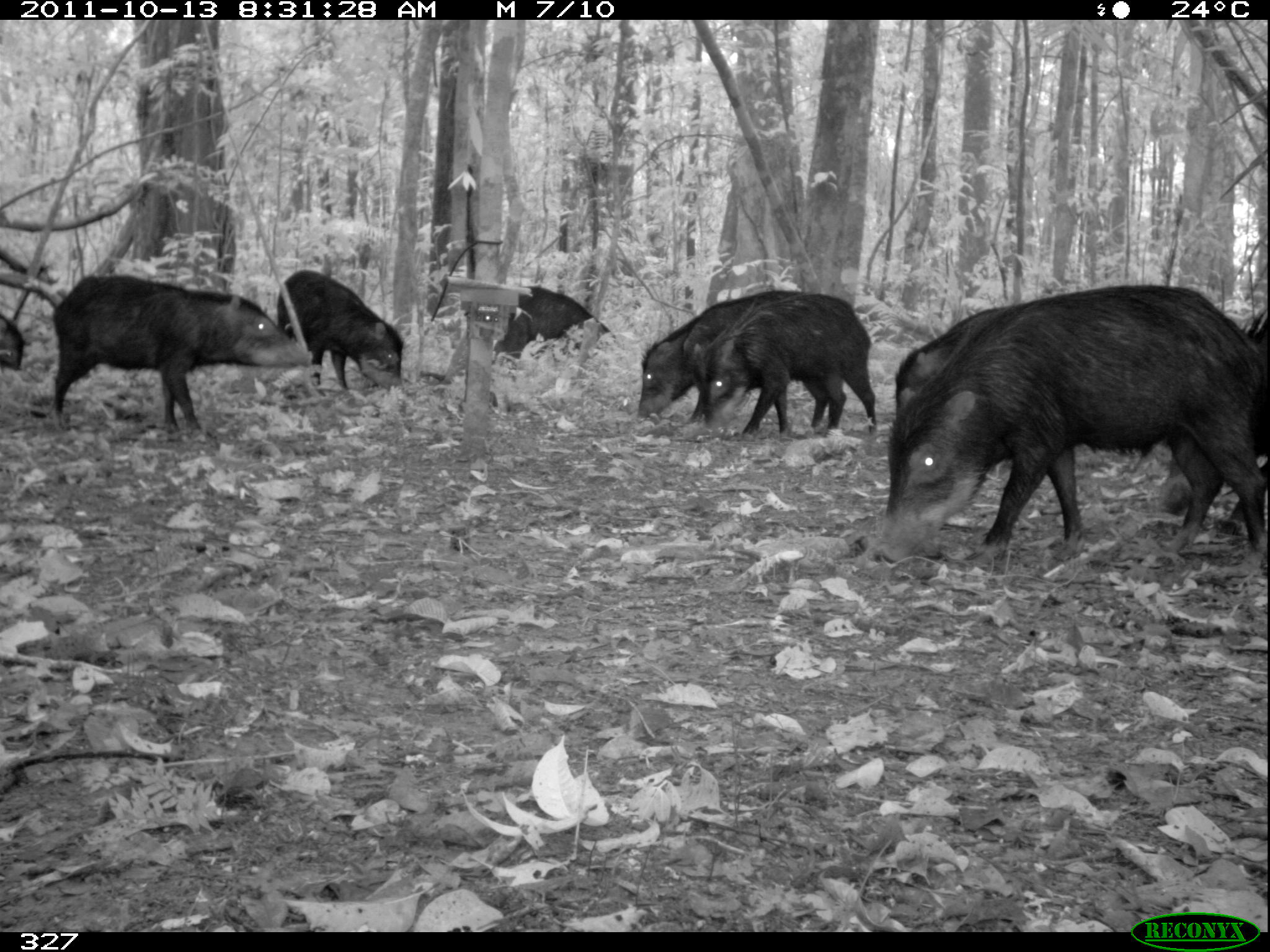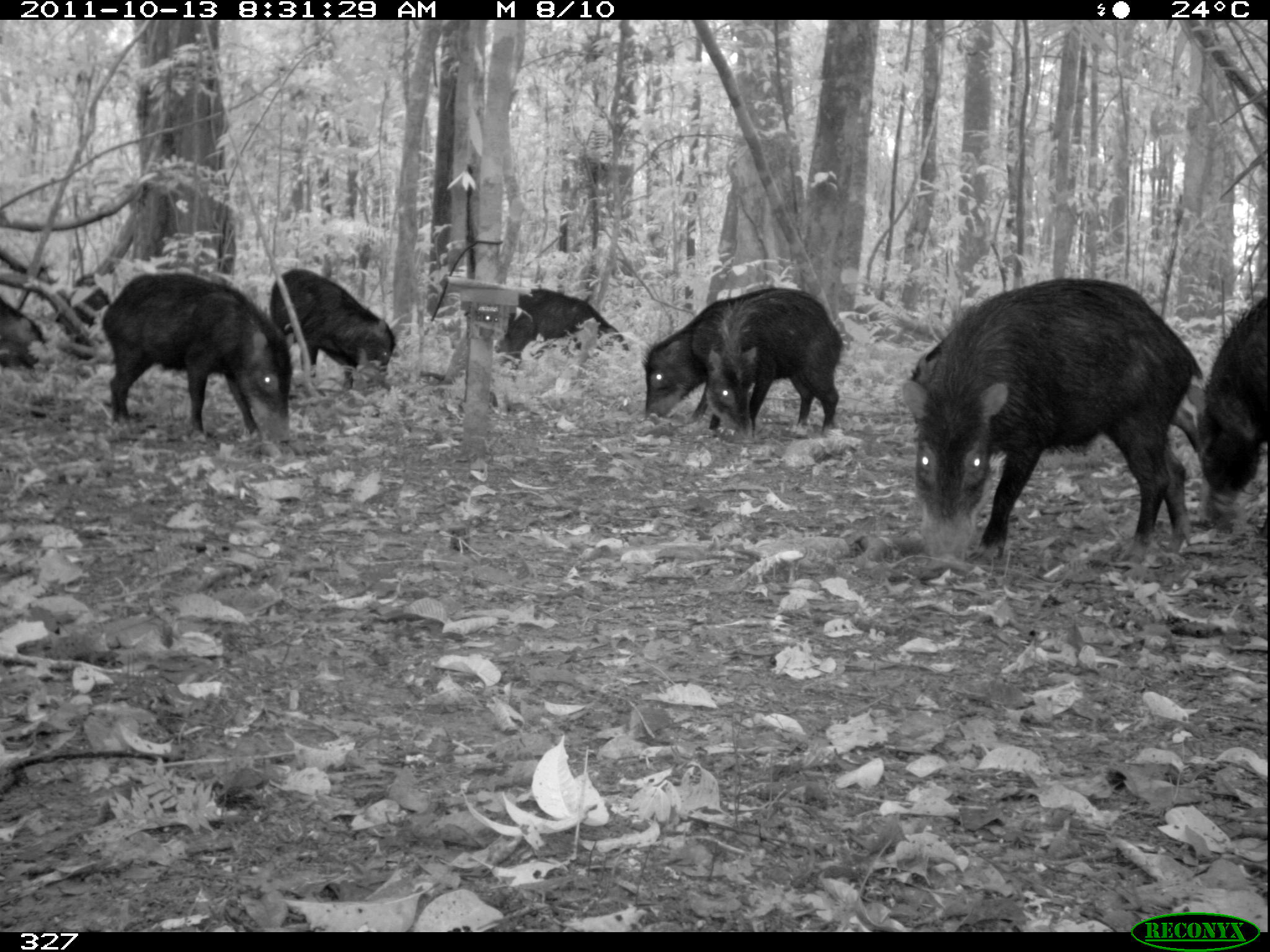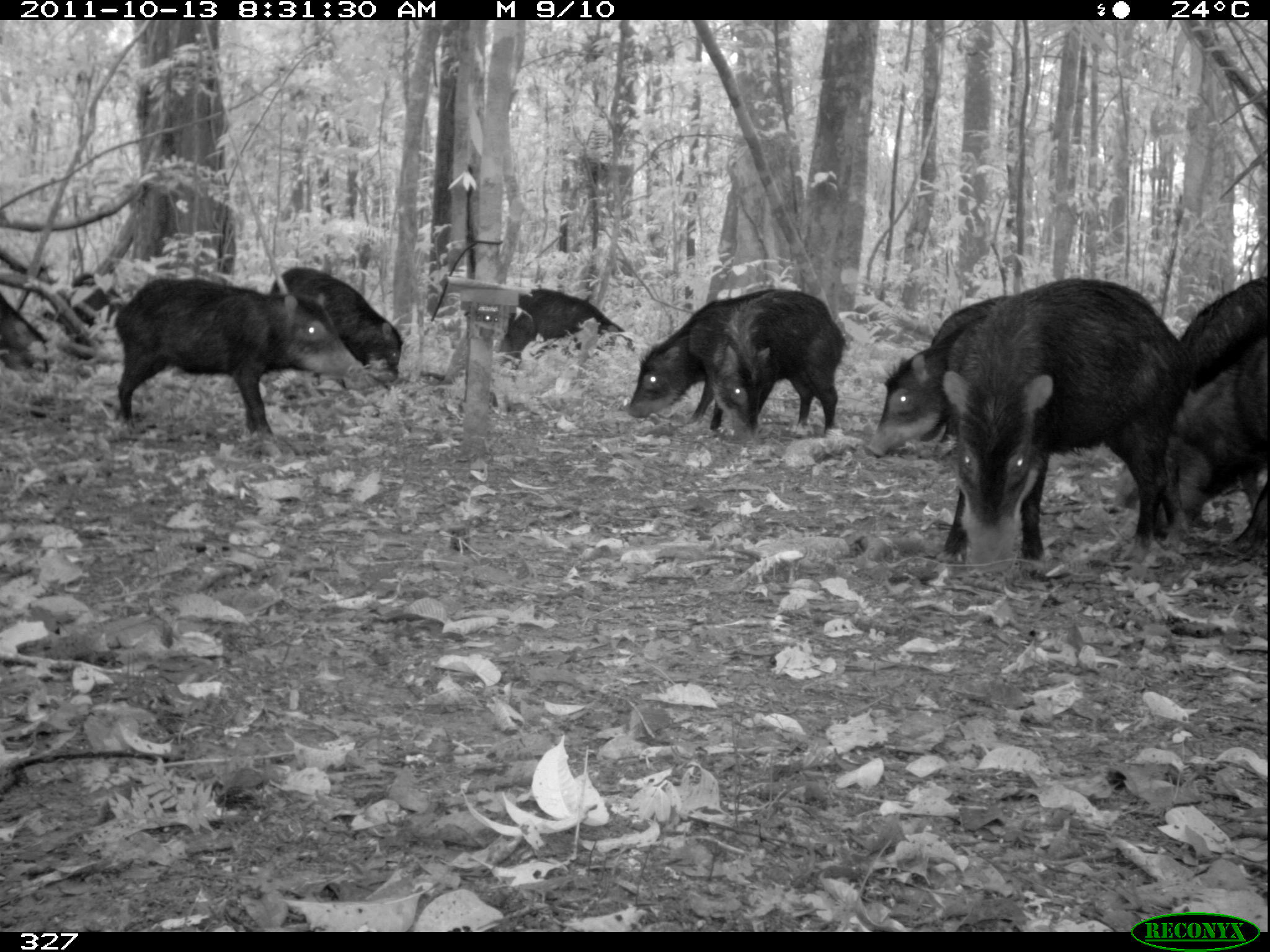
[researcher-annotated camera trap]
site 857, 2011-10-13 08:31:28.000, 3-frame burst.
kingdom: Animalia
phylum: Chordata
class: Mammalia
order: Artiodactyla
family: Tayassuidae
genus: Tayassu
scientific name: Tayassu pecari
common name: white-lipped peccary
Tayassu pecari (white-lipped peccary).